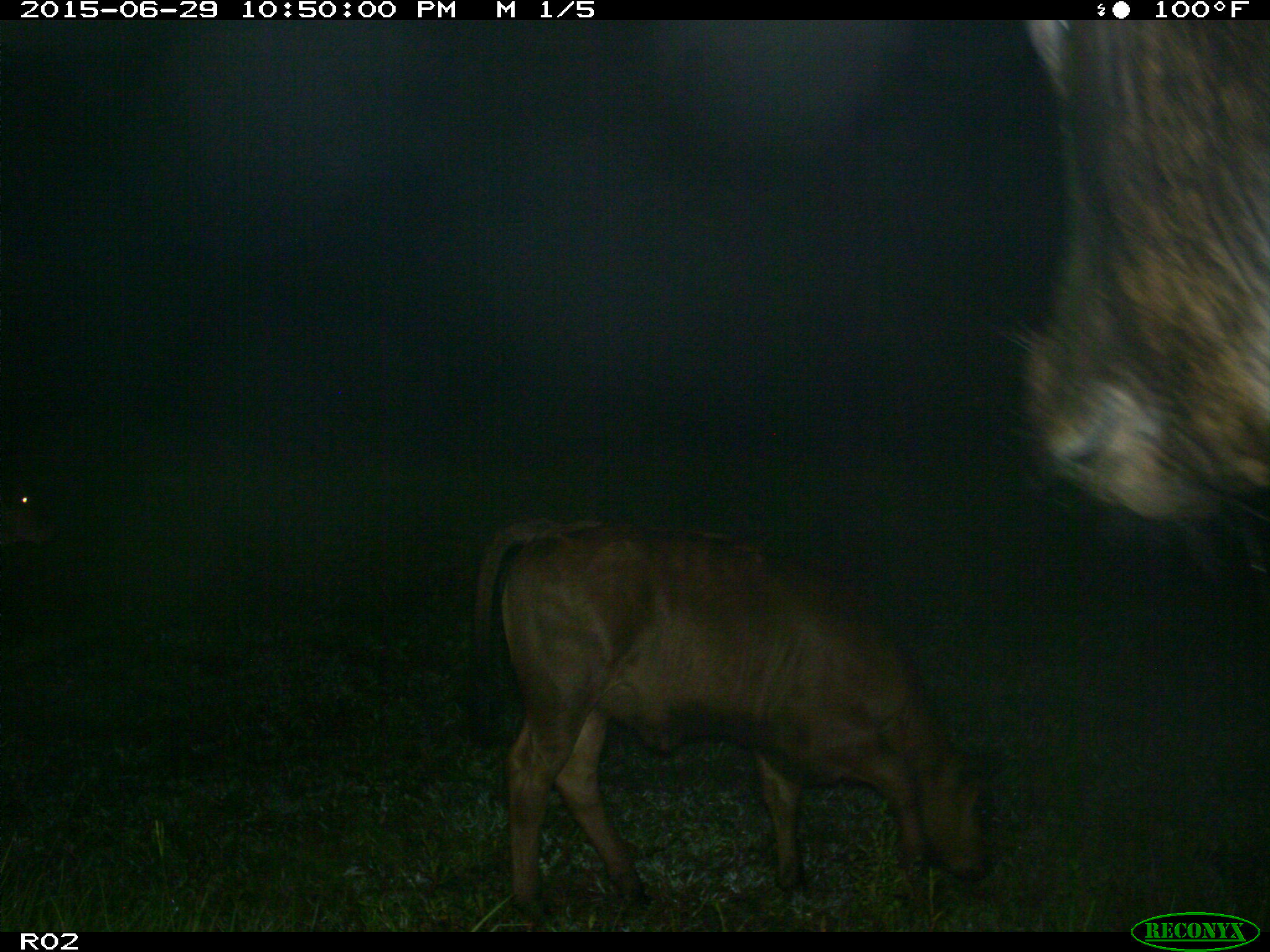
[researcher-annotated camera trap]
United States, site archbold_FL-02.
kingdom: Animalia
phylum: Chordata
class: Mammalia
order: Artiodactyla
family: Bovidae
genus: Bos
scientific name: Bos taurus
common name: domestic cow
Bos taurus (domestic cow).